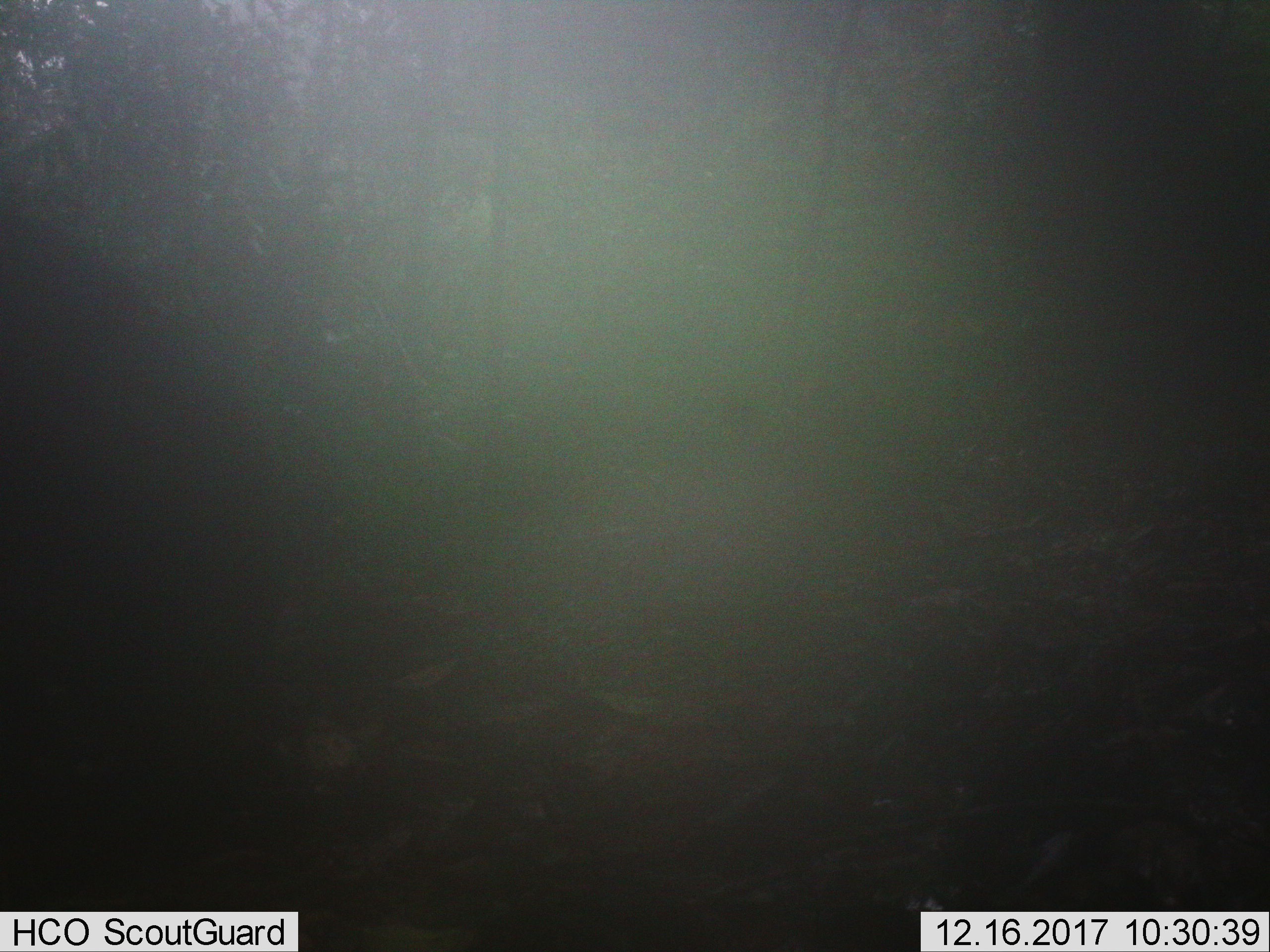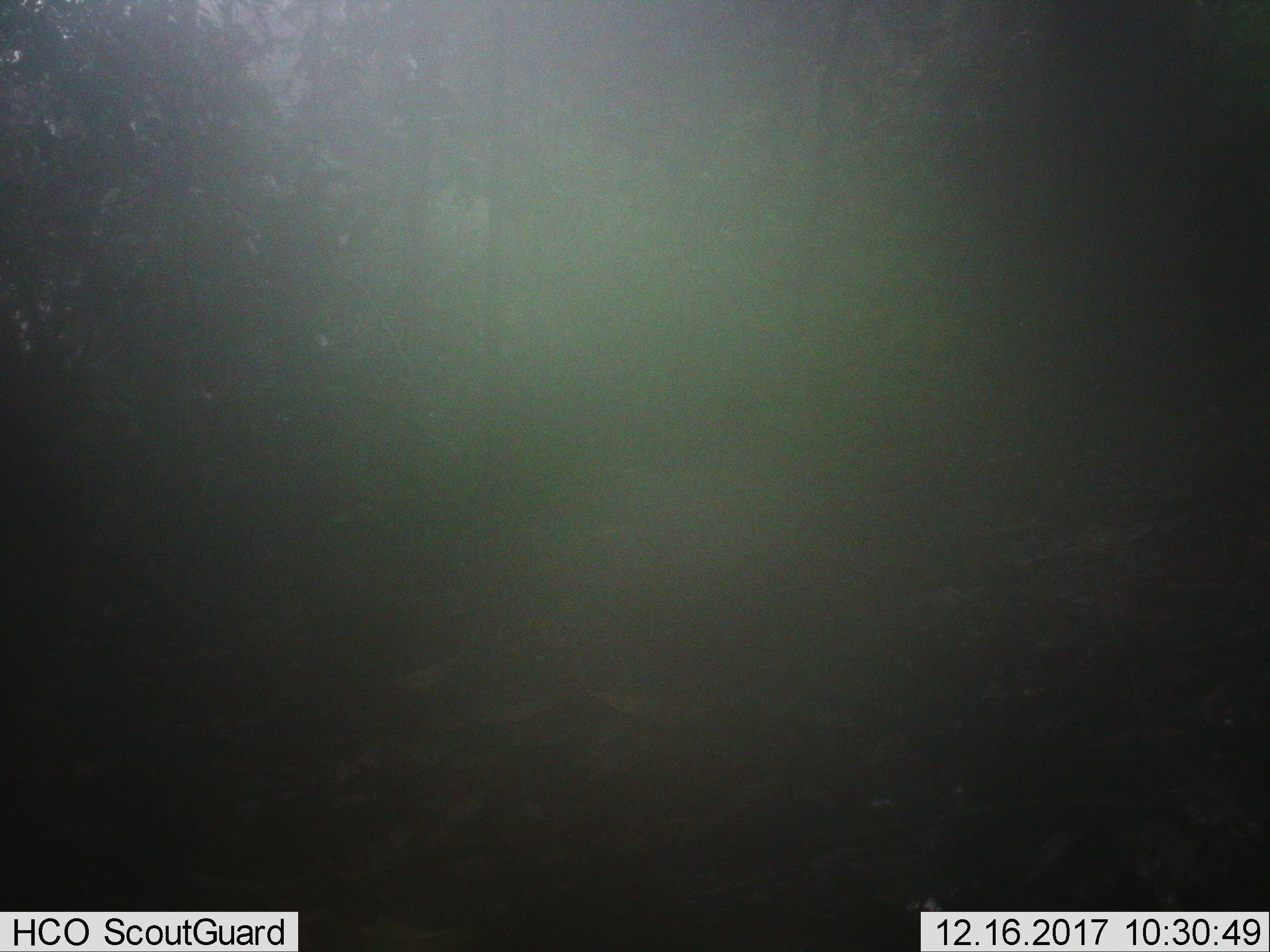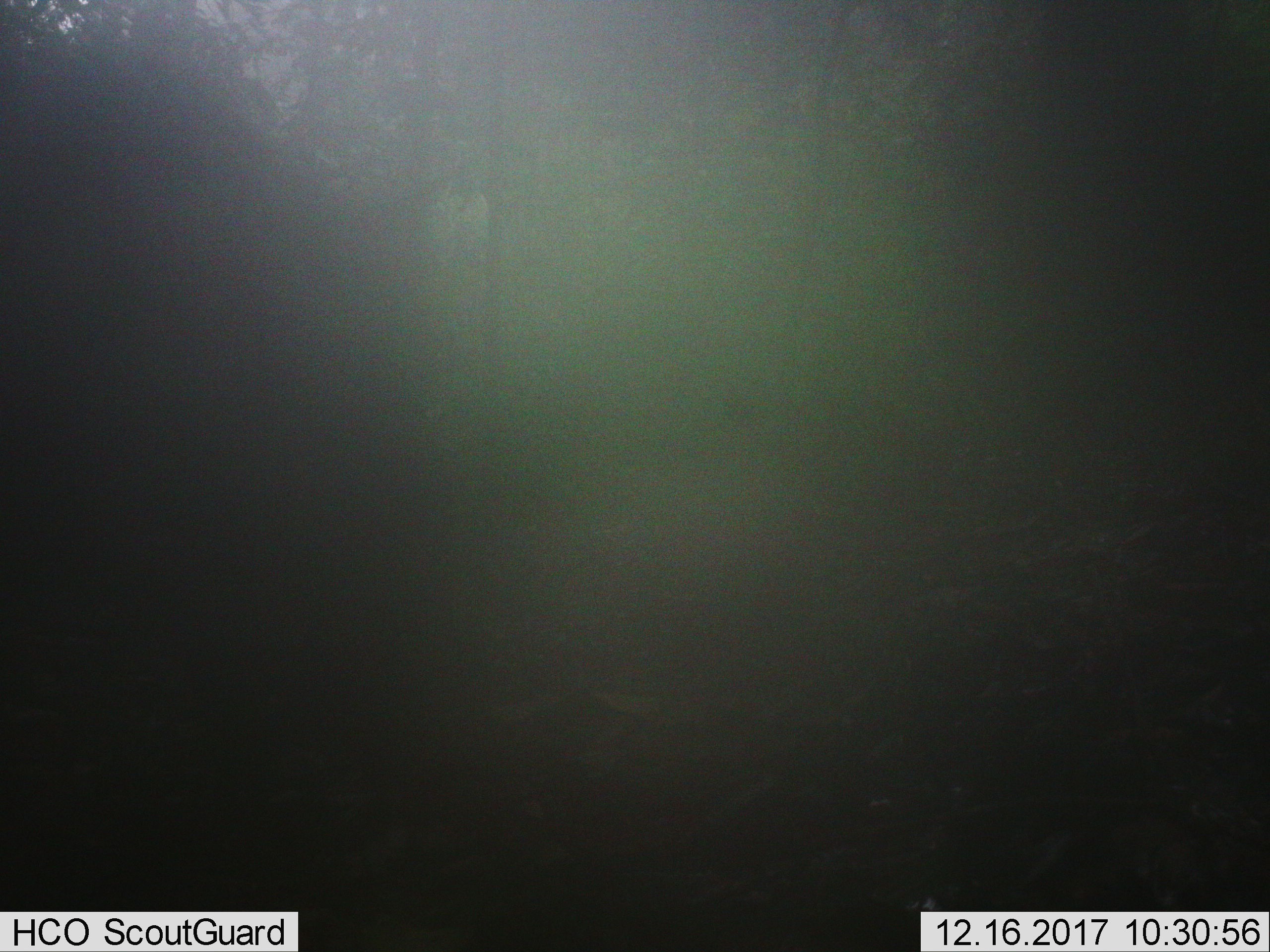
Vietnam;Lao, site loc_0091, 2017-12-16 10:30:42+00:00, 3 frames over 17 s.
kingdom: Animalia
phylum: Chordata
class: Mammalia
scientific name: Mammalia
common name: mammal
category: unidentified mammal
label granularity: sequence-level